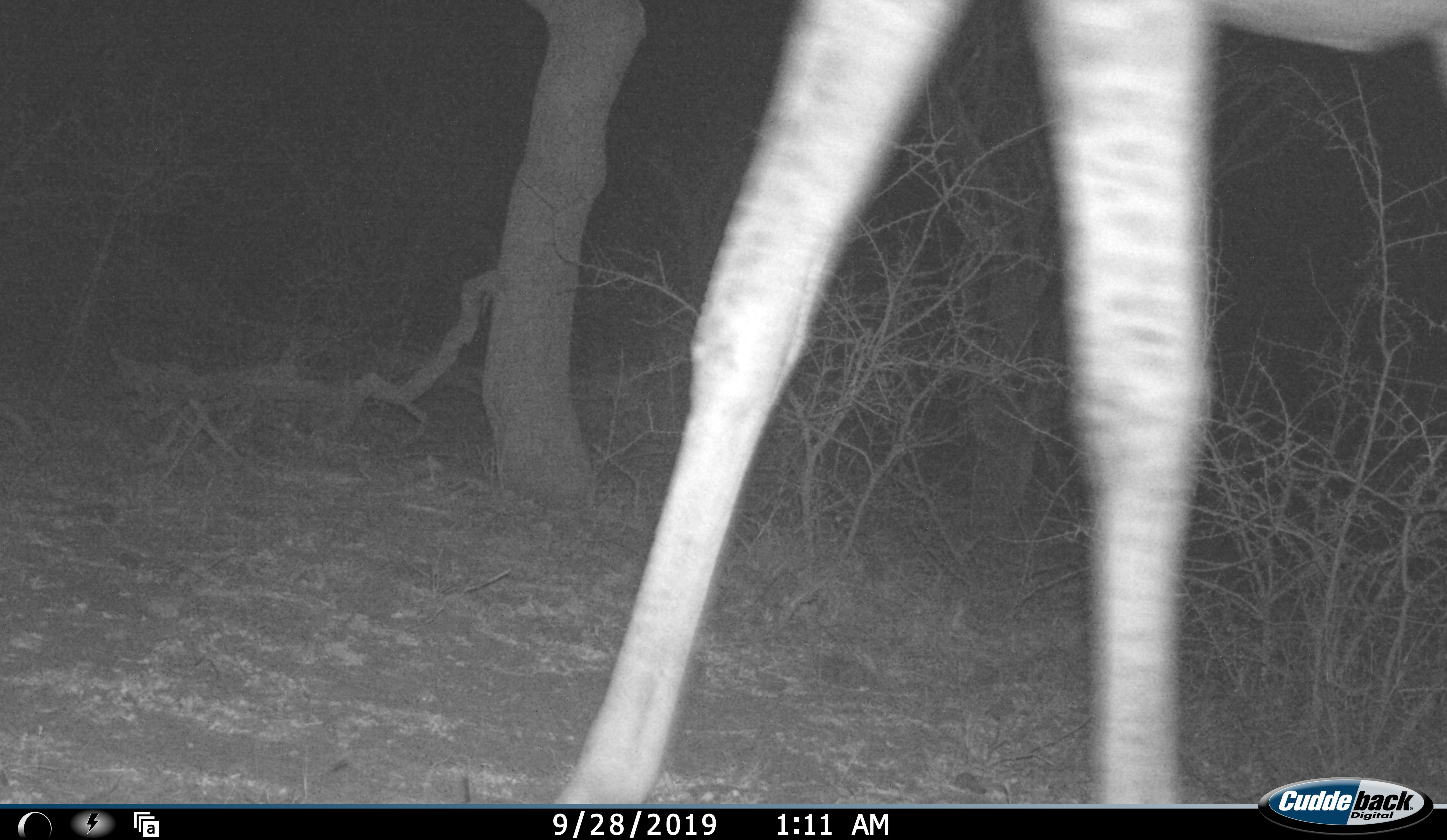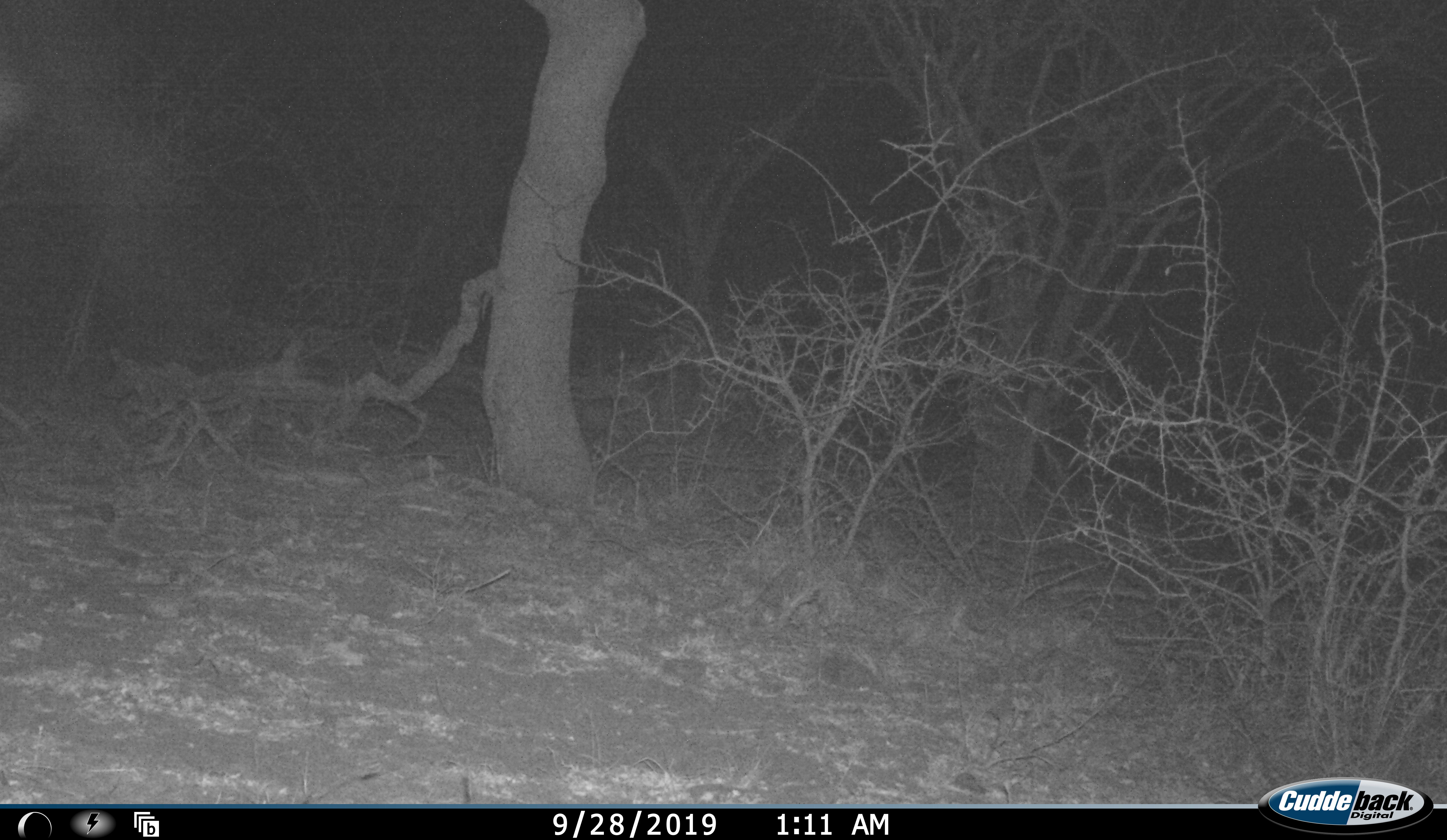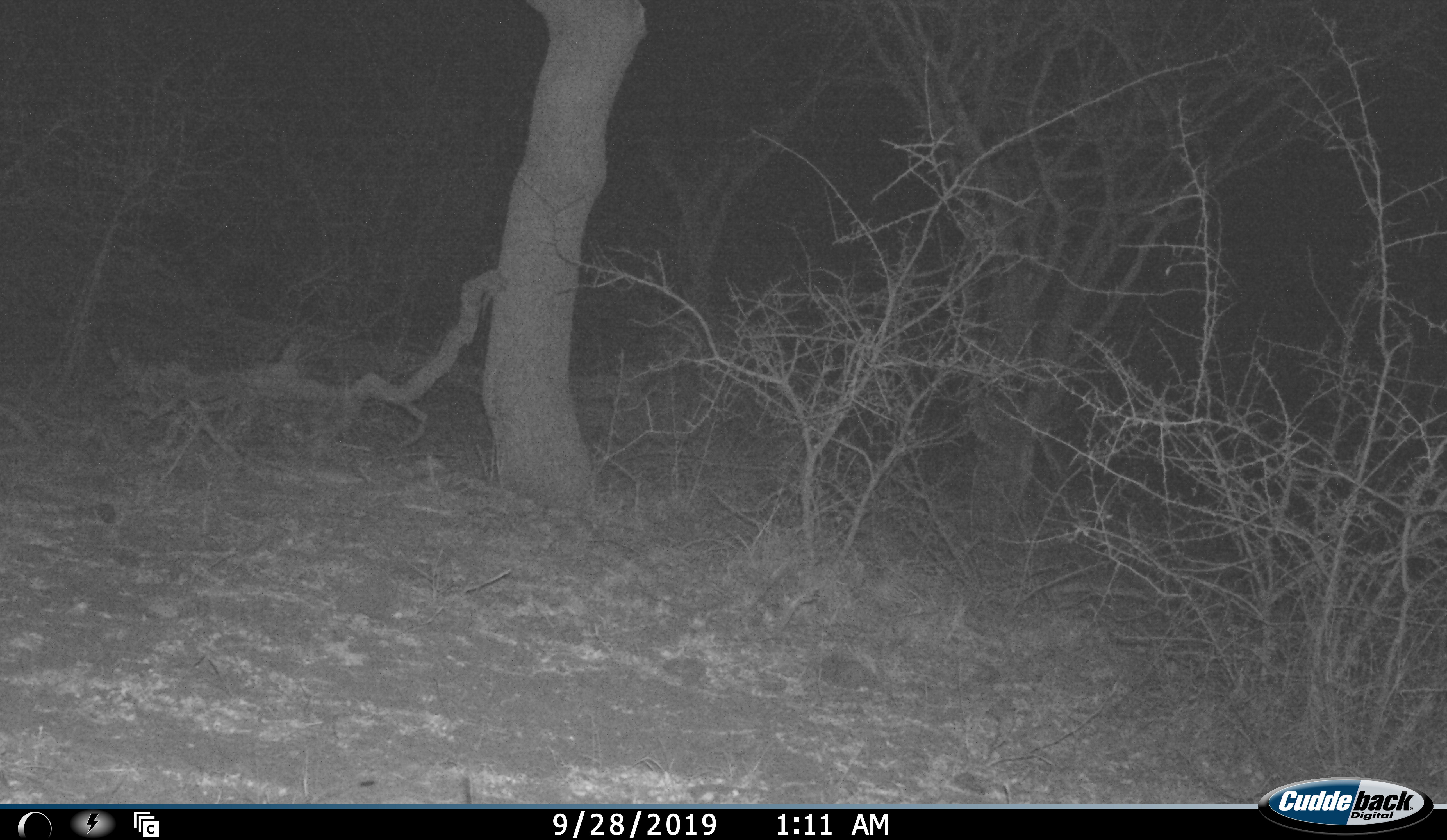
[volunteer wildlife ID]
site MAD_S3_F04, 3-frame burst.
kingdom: Animalia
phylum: Chordata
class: Mammalia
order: Artiodactyla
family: Giraffidae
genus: Giraffa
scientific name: Giraffa camelopardalis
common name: giraffe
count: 1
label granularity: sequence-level